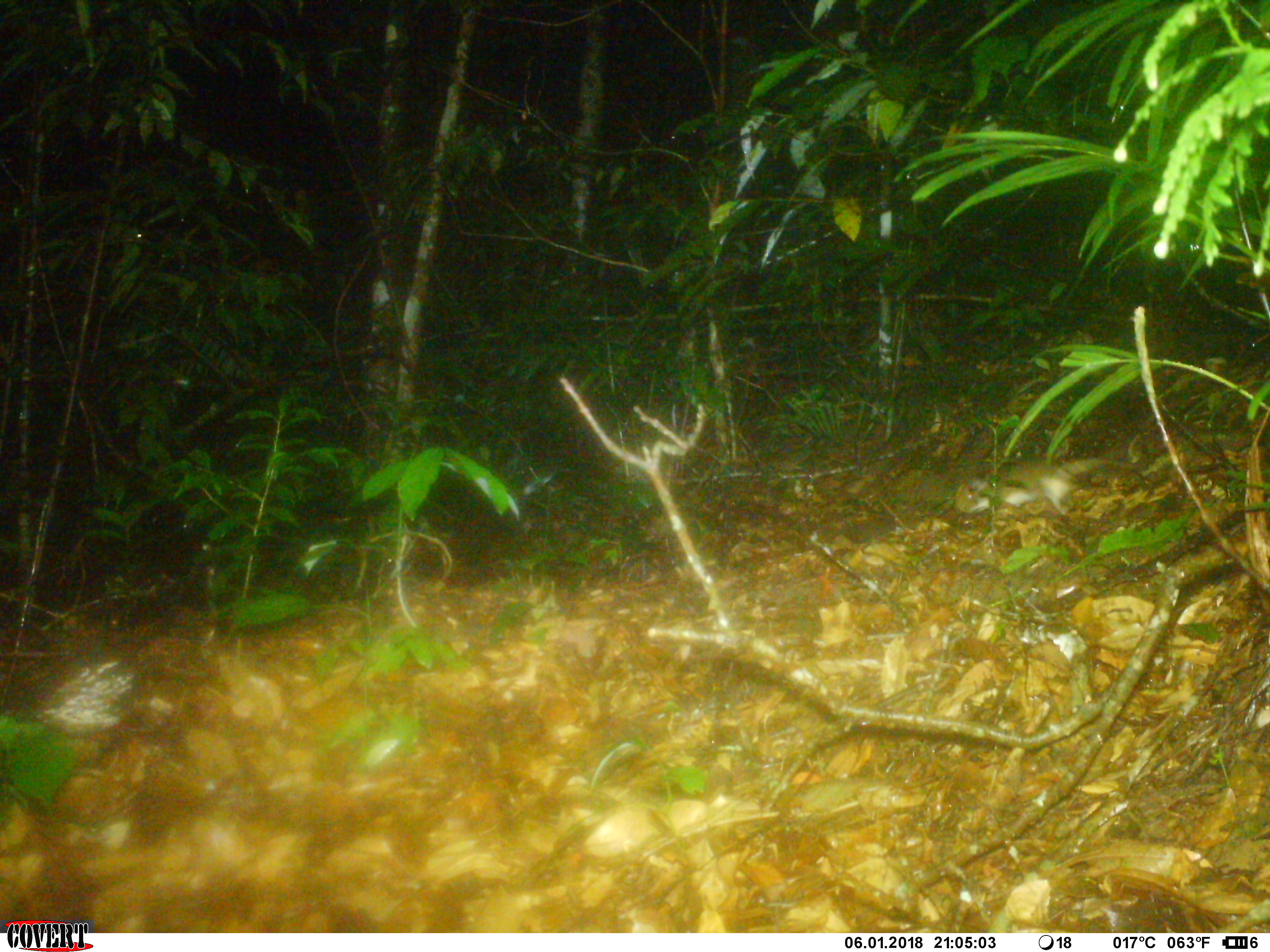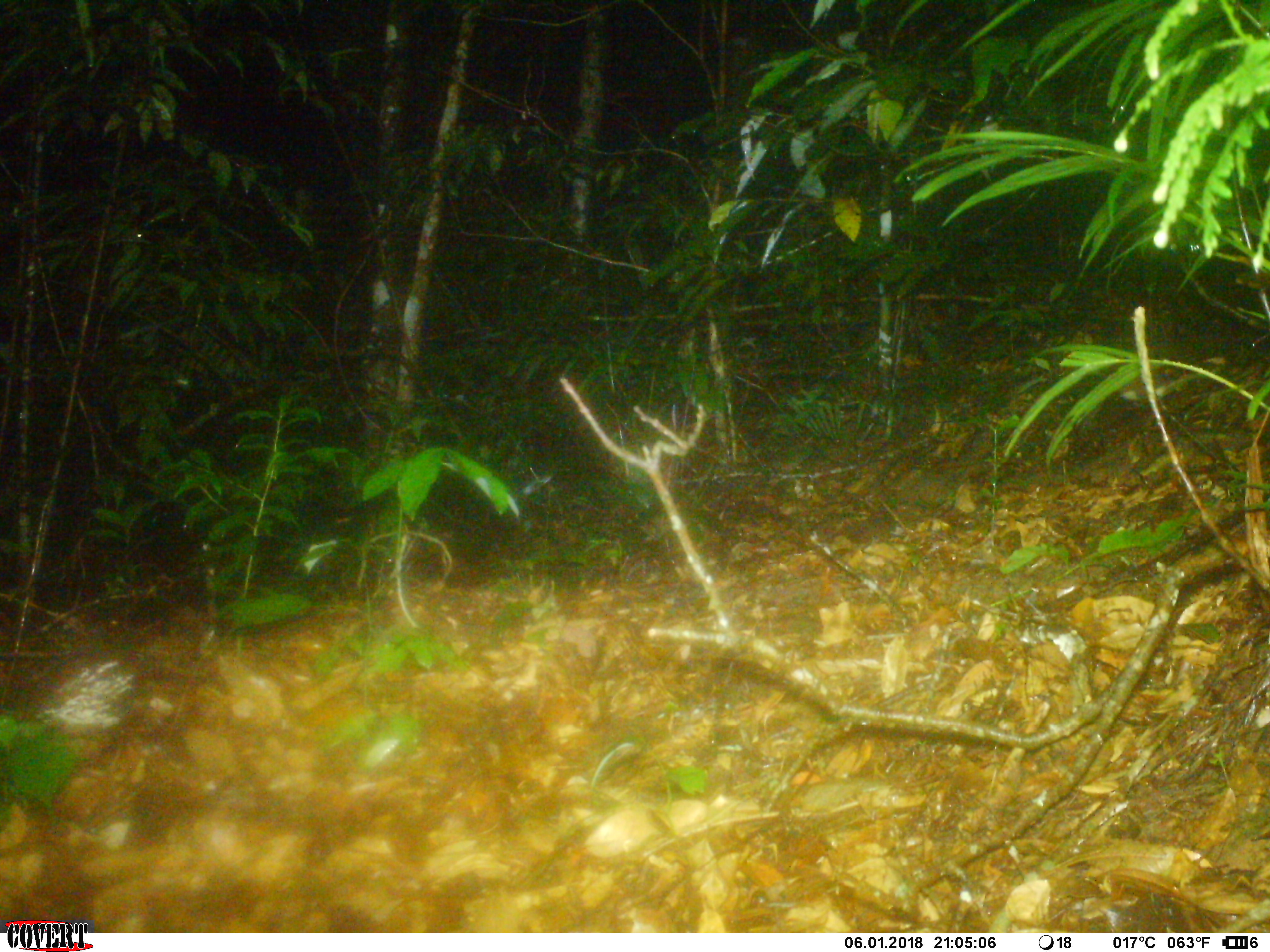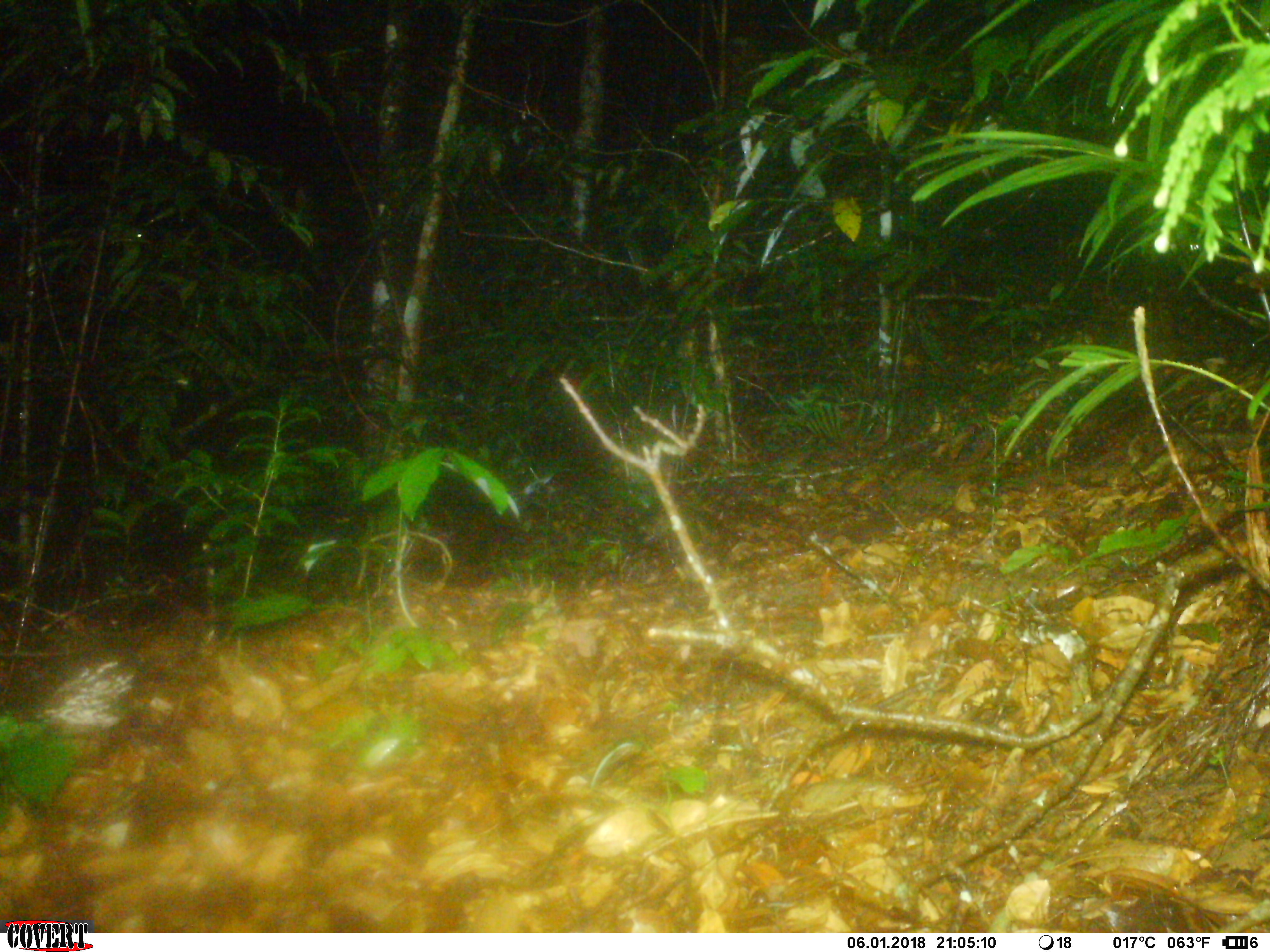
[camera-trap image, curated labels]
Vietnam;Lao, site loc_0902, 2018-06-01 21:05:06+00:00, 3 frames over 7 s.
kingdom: Animalia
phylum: Chordata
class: Mammalia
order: Rodentia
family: Muridae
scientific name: Muridae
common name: old-world mice and rats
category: unidentified murid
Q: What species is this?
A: Unidentified murid (old-world mice and rats) (Muridae).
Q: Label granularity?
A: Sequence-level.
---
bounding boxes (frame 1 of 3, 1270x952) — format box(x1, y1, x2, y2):
unidentified murid: box(952, 456, 1132, 515)